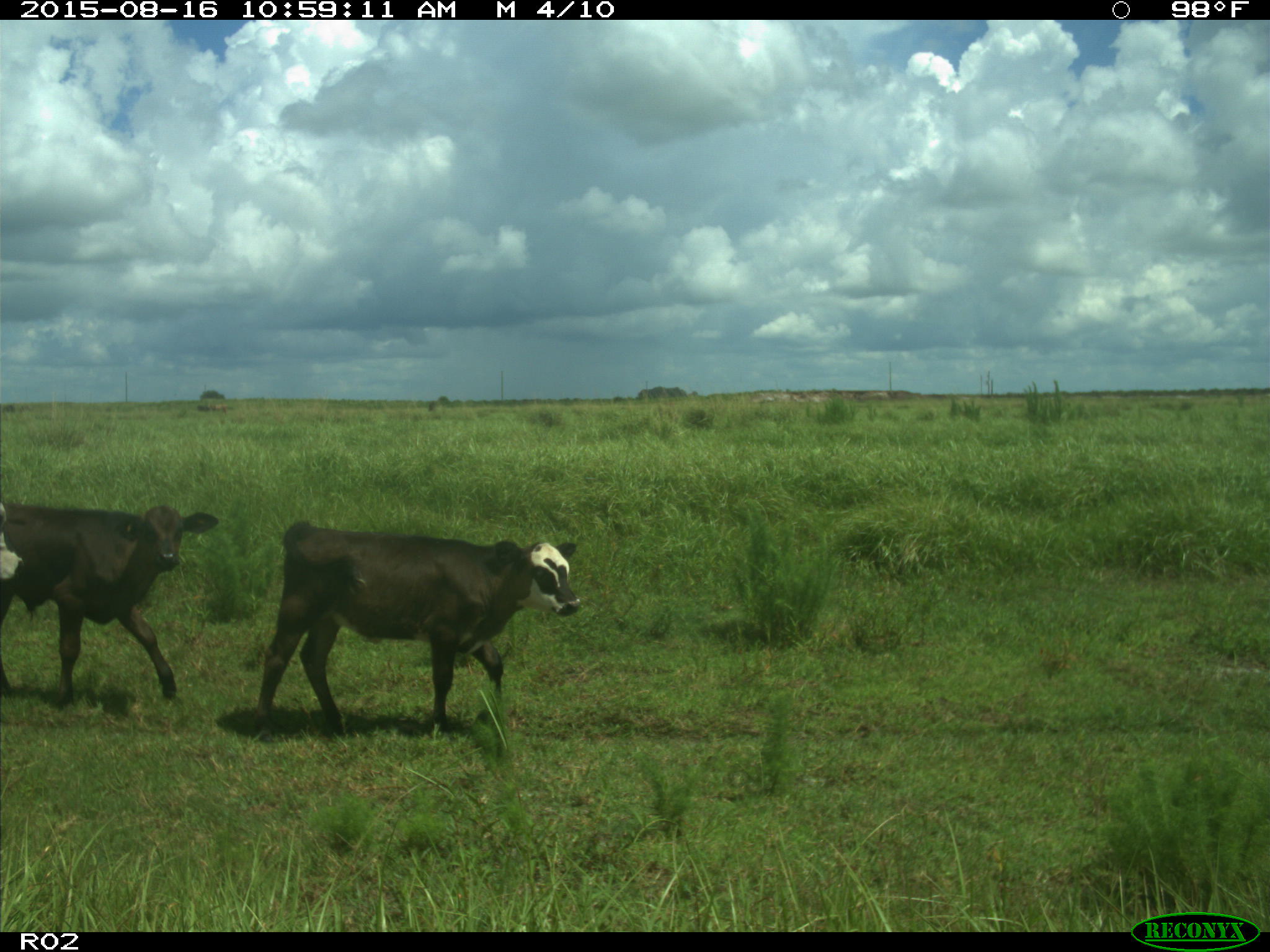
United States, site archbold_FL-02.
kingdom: Animalia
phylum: Chordata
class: Mammalia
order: Artiodactyla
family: Bovidae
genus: Bos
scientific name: Bos taurus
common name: domestic cow